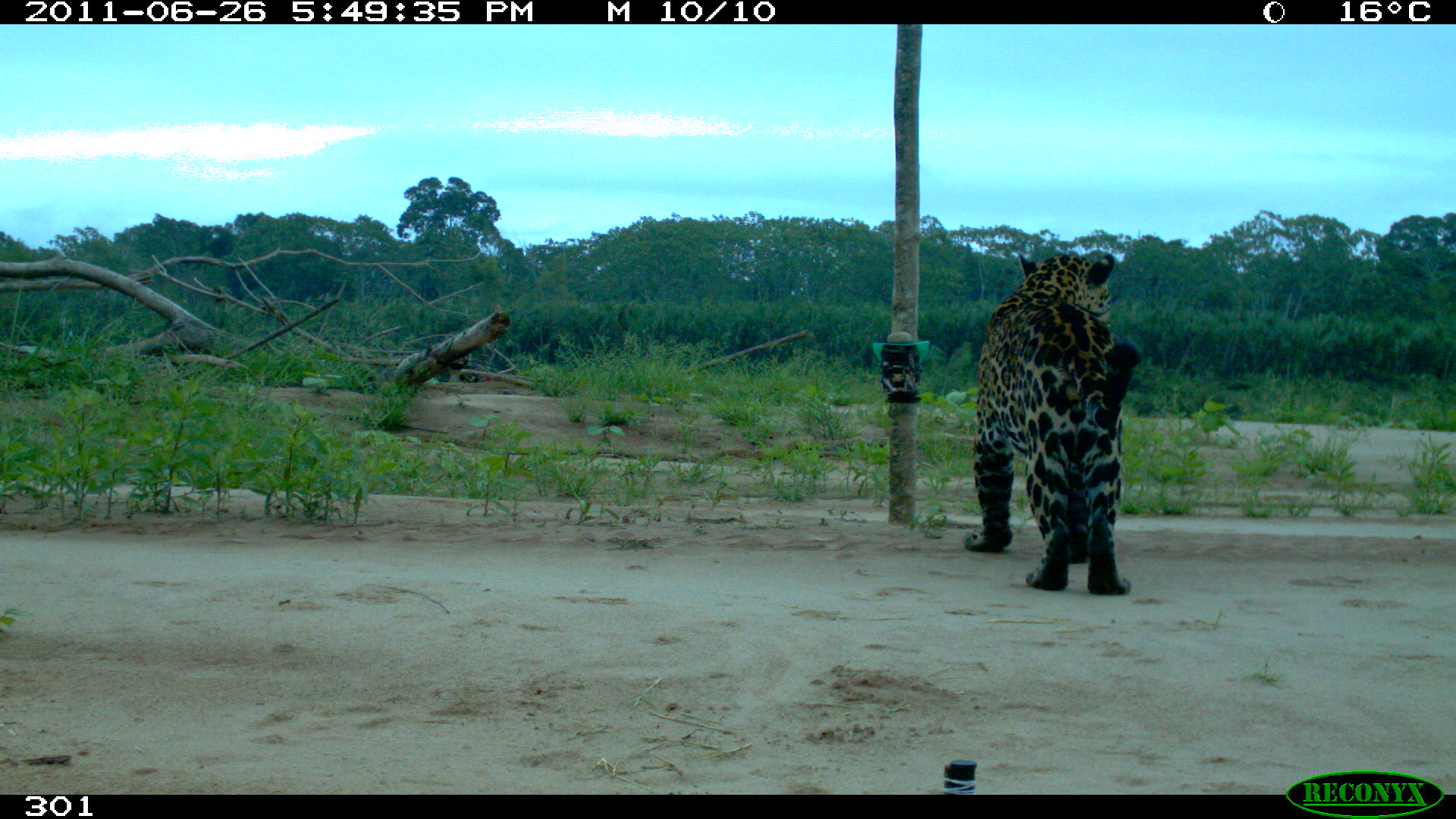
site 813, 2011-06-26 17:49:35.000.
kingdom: Animalia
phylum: Chordata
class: Mammalia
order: Carnivora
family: Felidae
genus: Panthera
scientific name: Panthera onca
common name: jaguar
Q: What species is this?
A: Panthera onca (jaguar).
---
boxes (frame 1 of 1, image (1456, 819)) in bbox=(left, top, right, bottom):
panthera onca: bbox=(963, 252, 1140, 594)